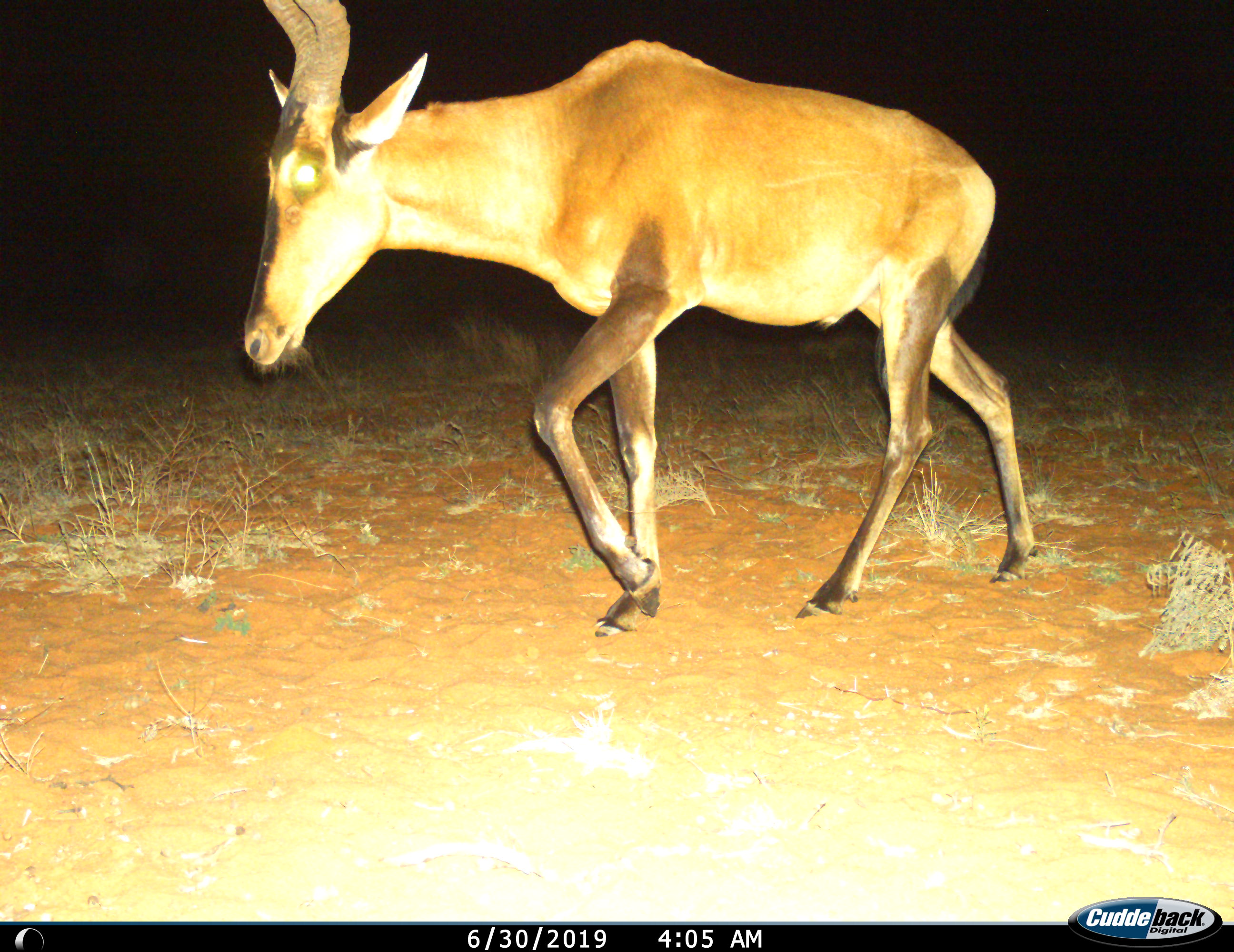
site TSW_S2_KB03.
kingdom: Animalia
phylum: Chordata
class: Mammalia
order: Artiodactyla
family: Bovidae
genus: Alcelaphus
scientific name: Alcelaphus buselaphus caama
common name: red hartebeest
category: hartebeestred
Hartebeestred (red hartebeest) (Alcelaphus buselaphus caama), count 1. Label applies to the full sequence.